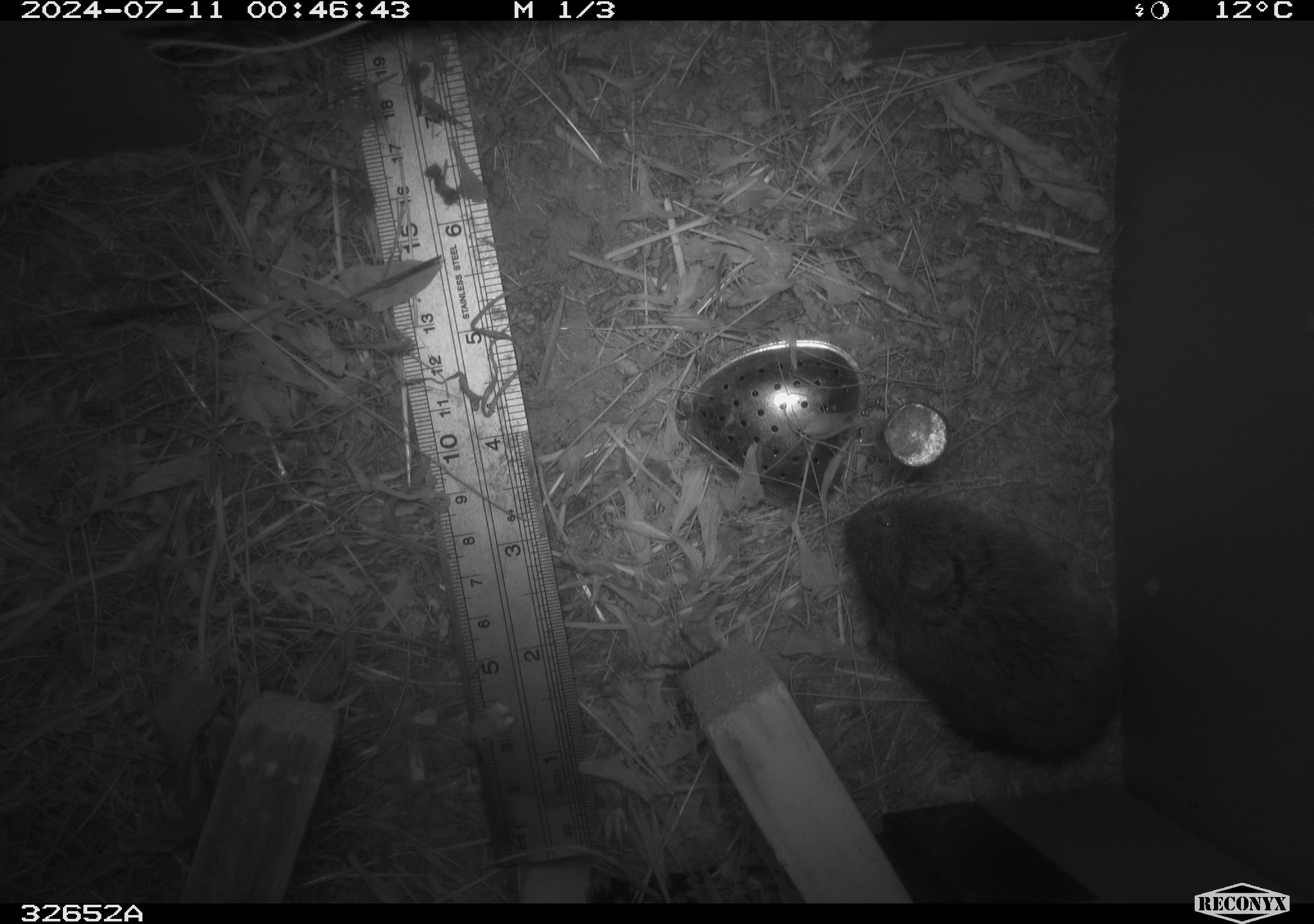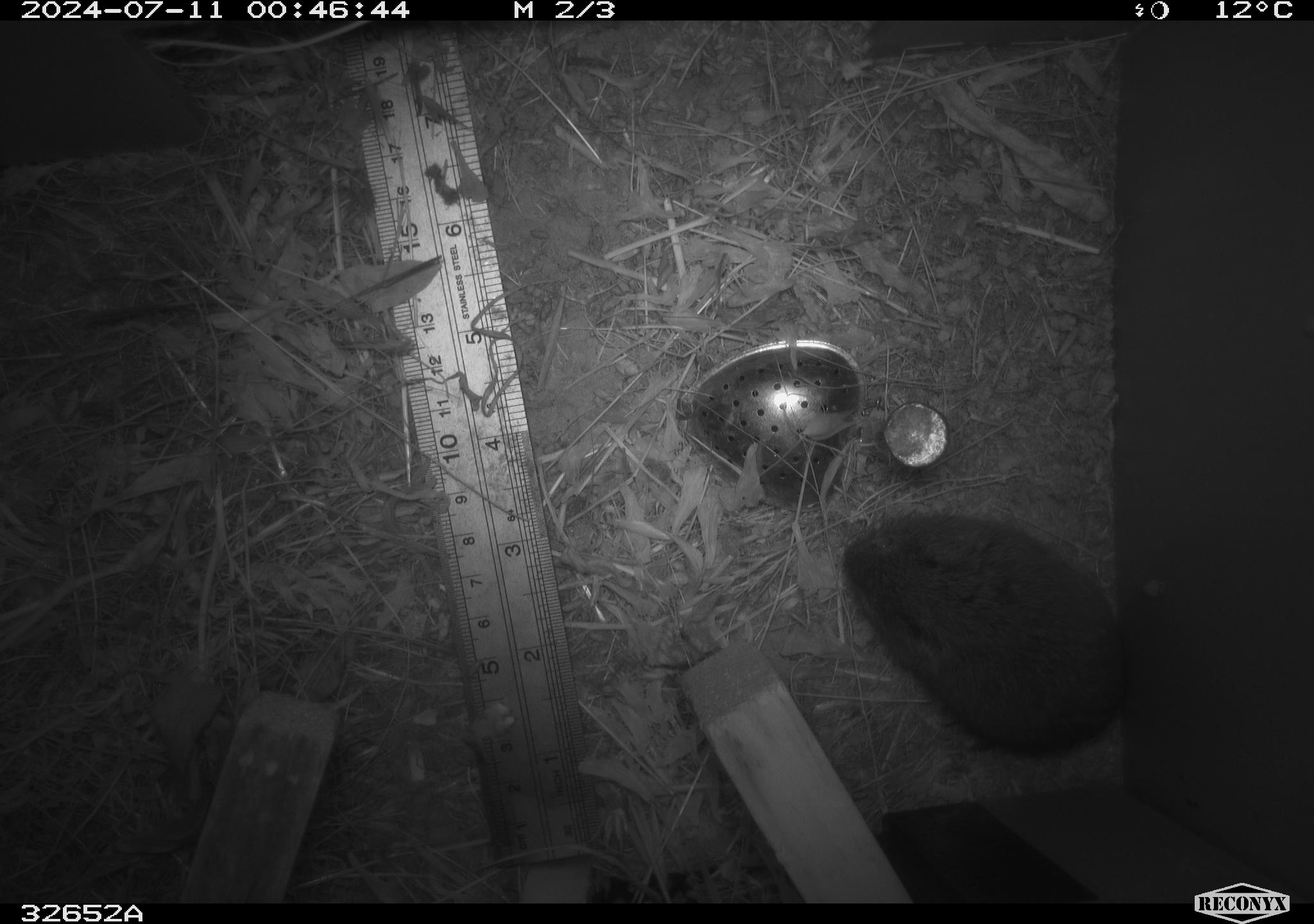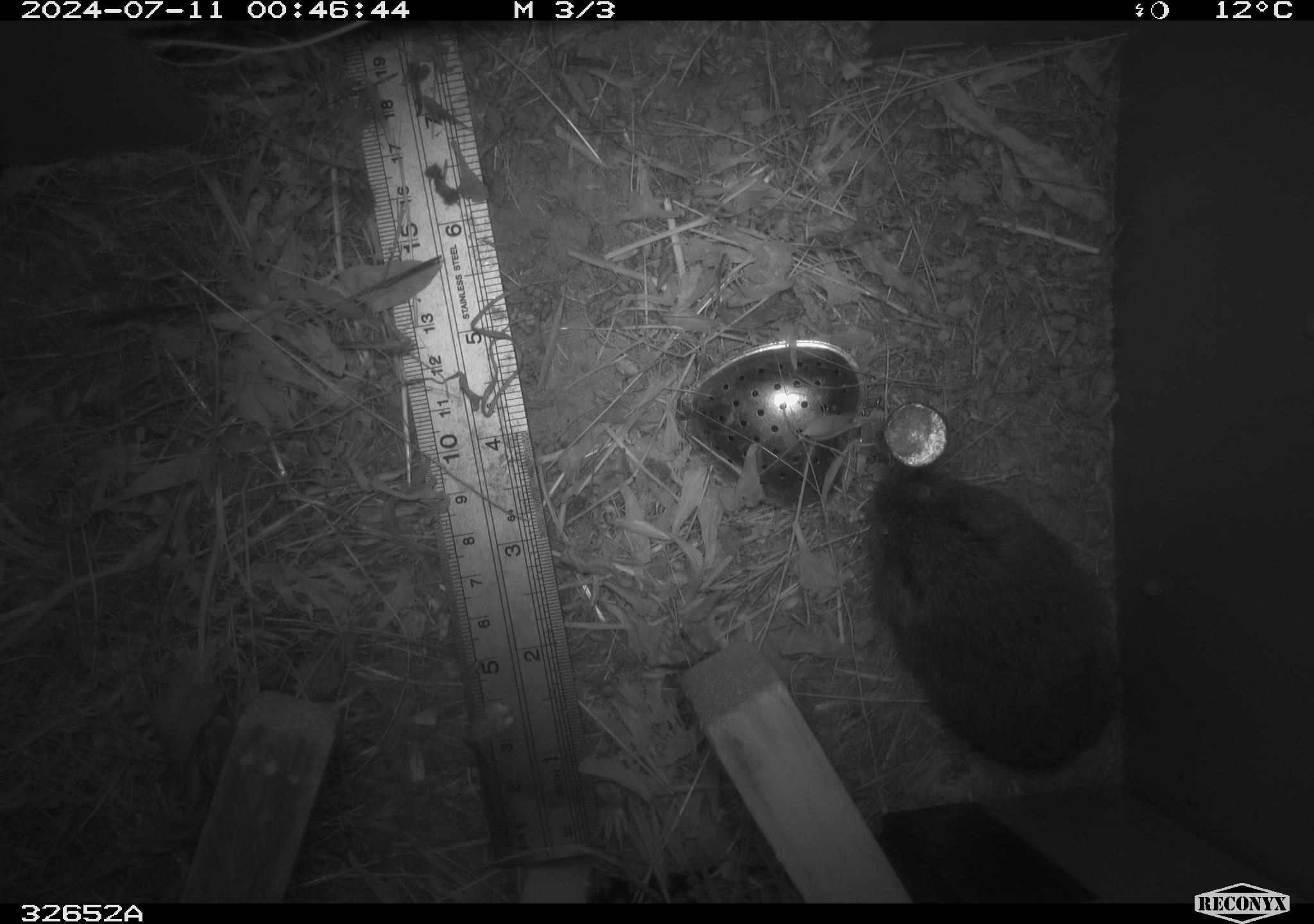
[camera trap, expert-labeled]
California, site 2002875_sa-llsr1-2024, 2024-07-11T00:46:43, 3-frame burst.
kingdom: Animalia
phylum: Chordata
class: Mammalia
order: Rodentia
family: Cricetidae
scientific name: Arvicolinae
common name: voles, lemmings, and muskrats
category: arvicolinae subfamily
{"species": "arvicolinae subfamily (voles, lemmings, and muskrats) (Arvicolinae)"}